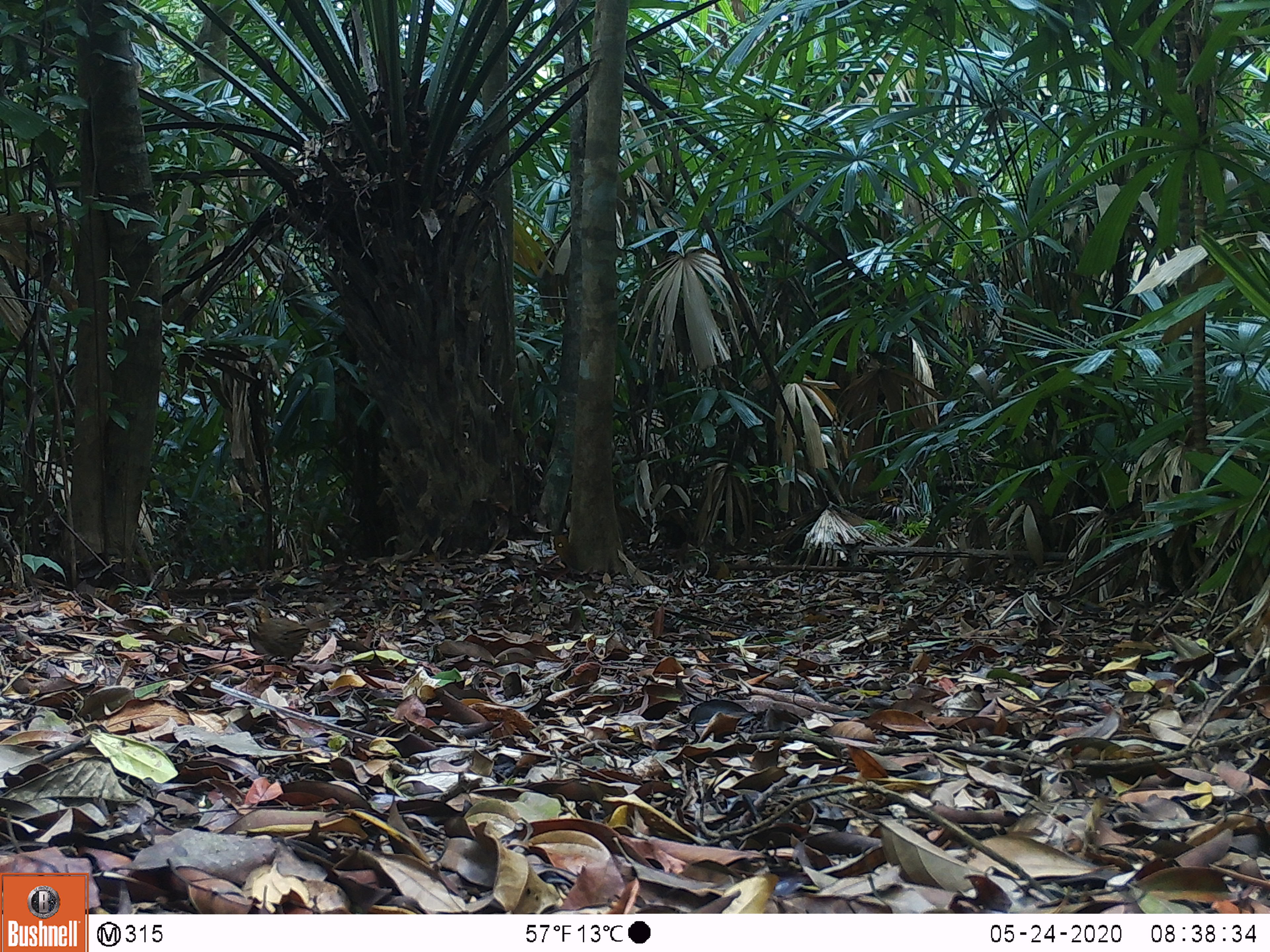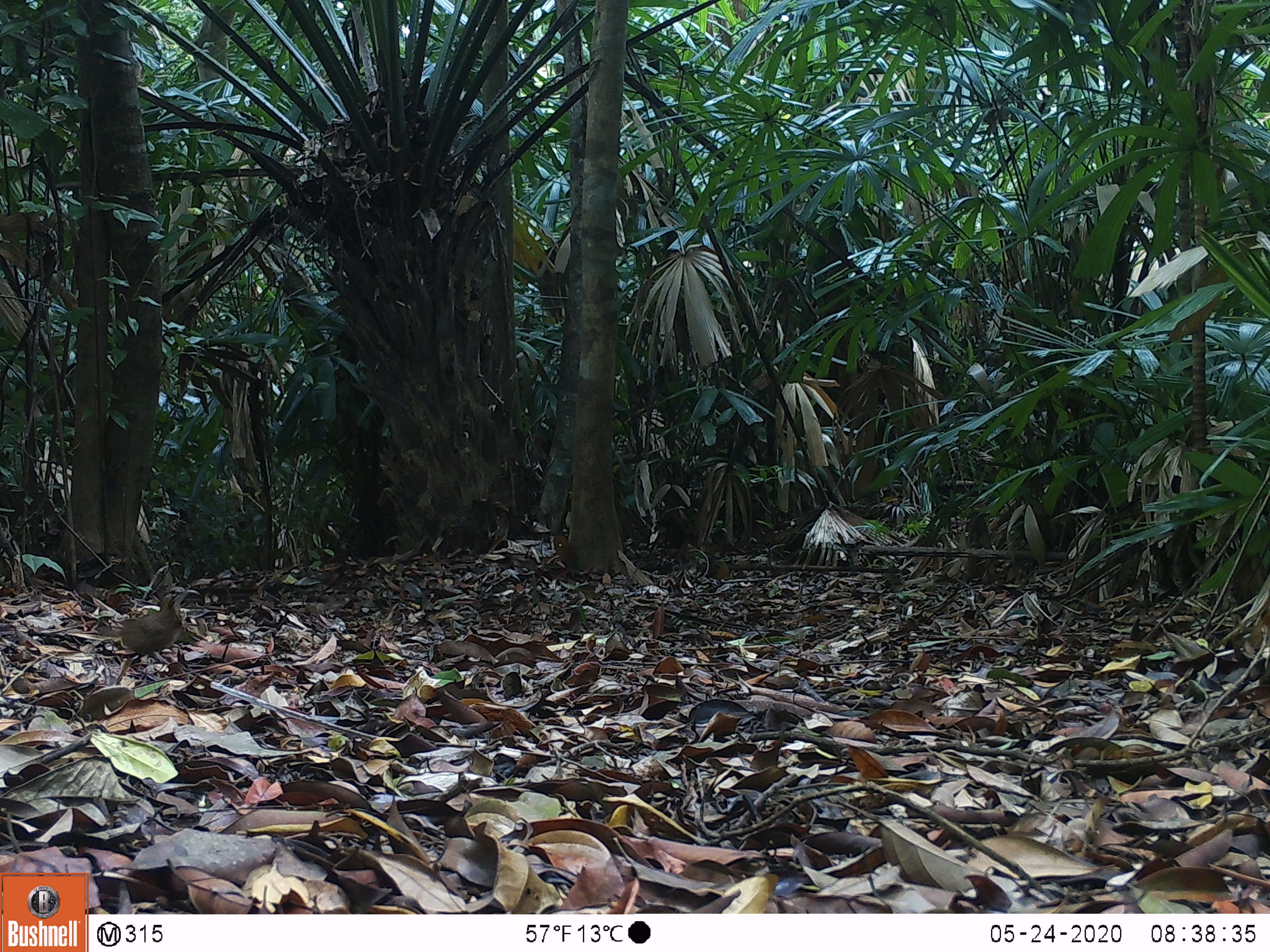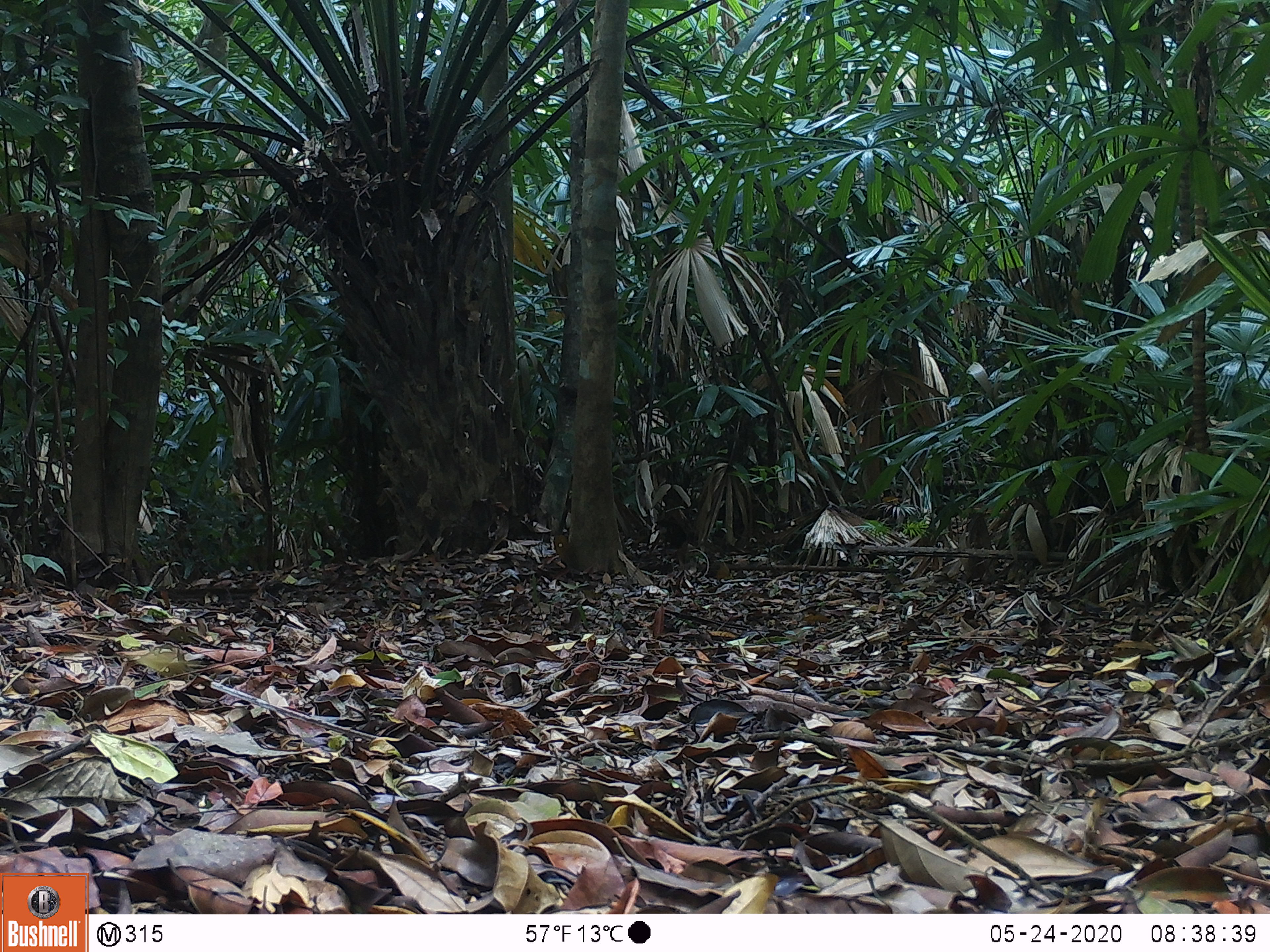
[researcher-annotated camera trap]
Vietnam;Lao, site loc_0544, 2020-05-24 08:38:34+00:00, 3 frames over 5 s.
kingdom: Animalia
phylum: Chordata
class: Aves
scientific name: Aves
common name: bird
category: unidentified bird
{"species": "unidentified bird (bird) (Aves)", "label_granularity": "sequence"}